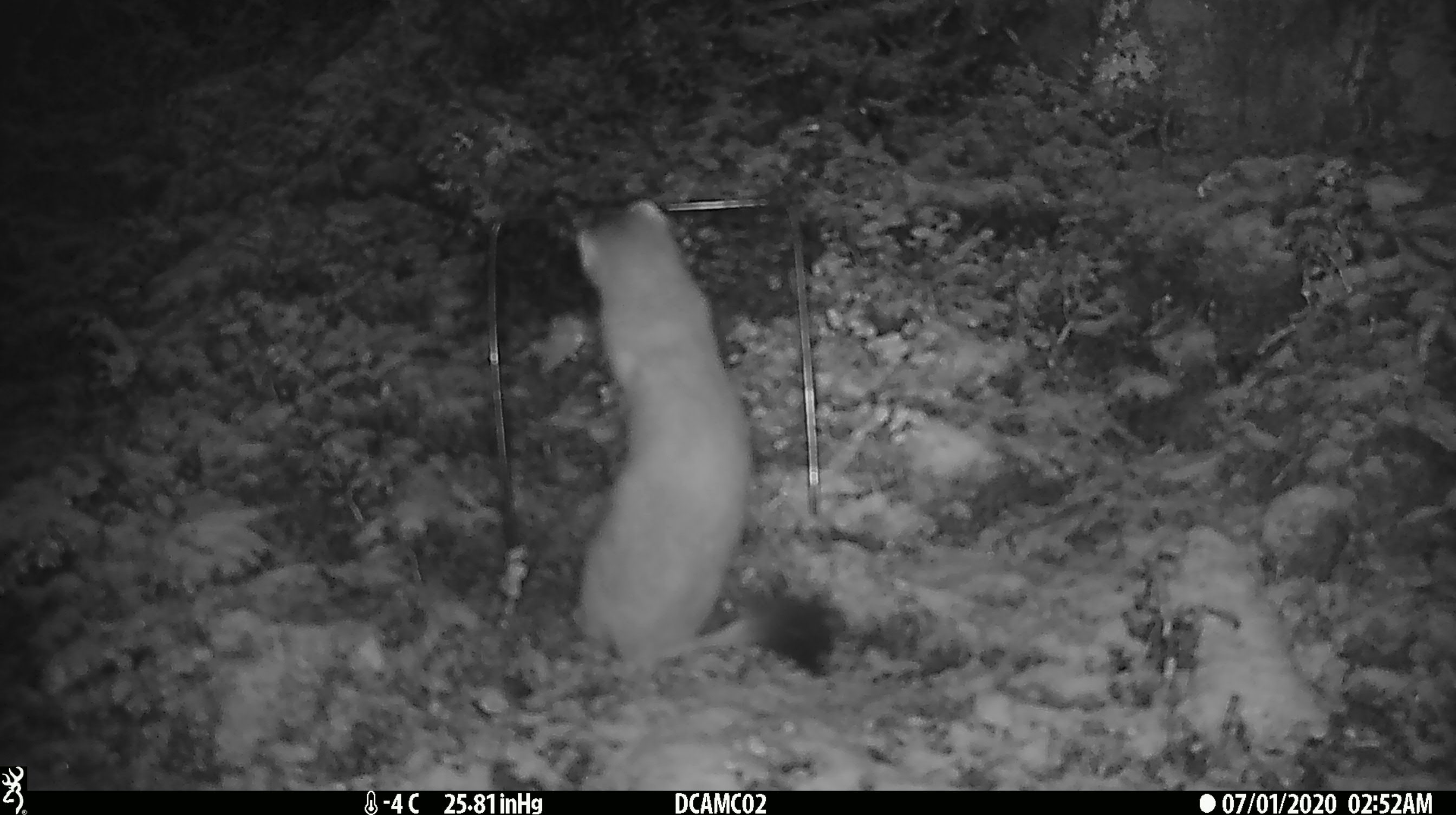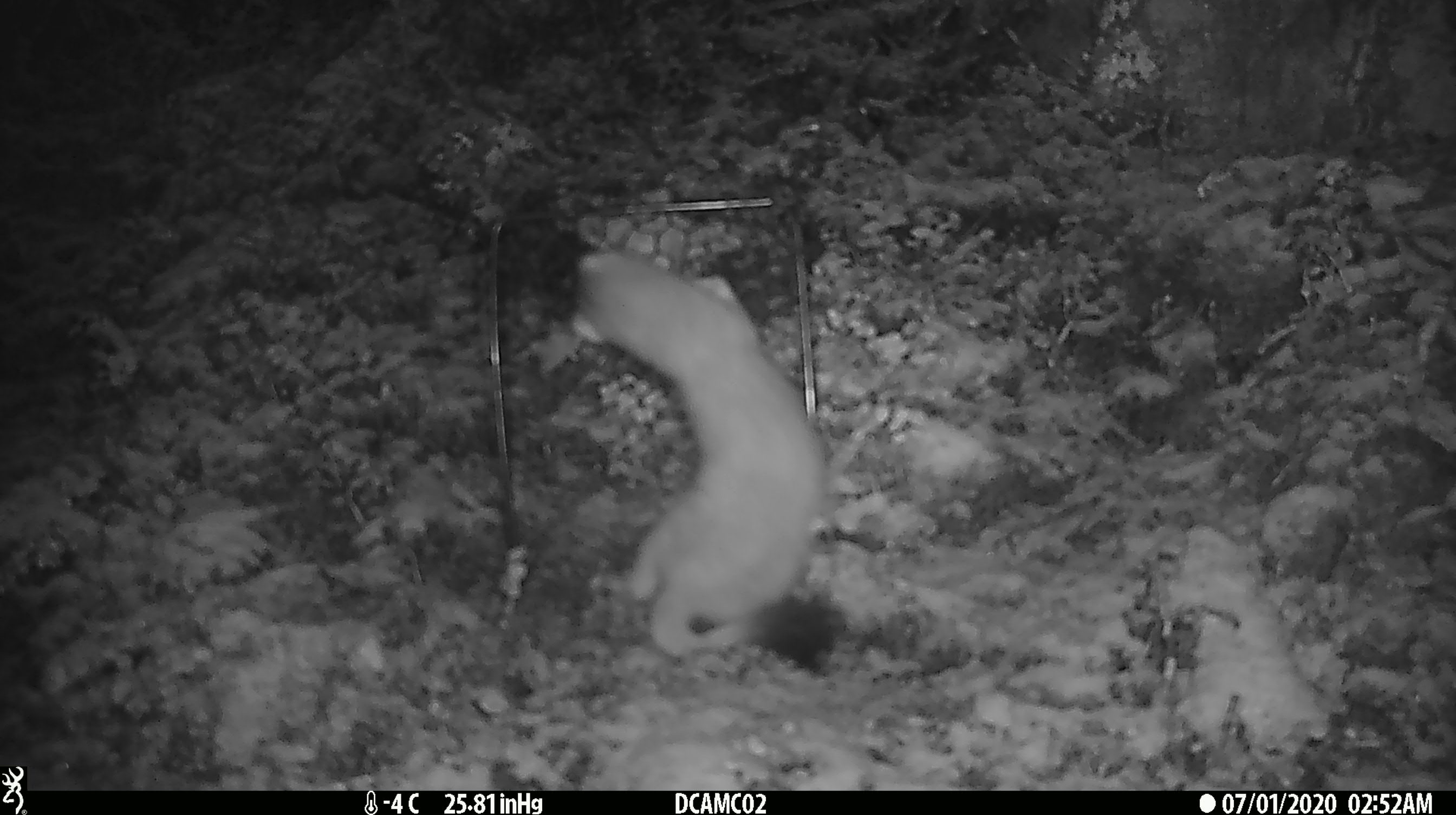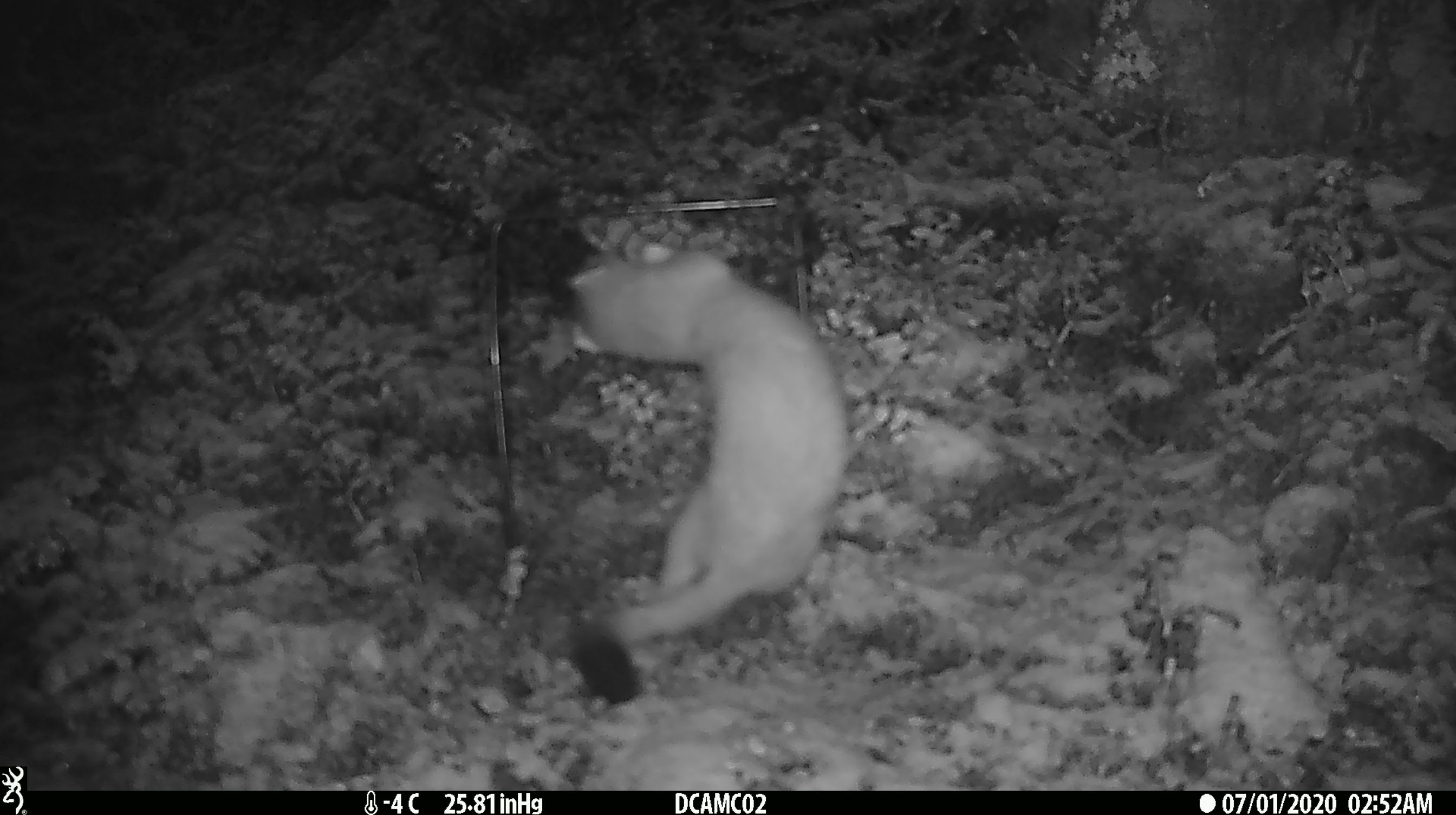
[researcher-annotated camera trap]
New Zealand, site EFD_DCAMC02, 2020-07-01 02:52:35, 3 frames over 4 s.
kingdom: Animalia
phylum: Chordata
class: Mammalia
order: Carnivora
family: Mustelidae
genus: Mustela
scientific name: Mustela erminea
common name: stoat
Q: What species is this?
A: Stoat (Mustela erminea).